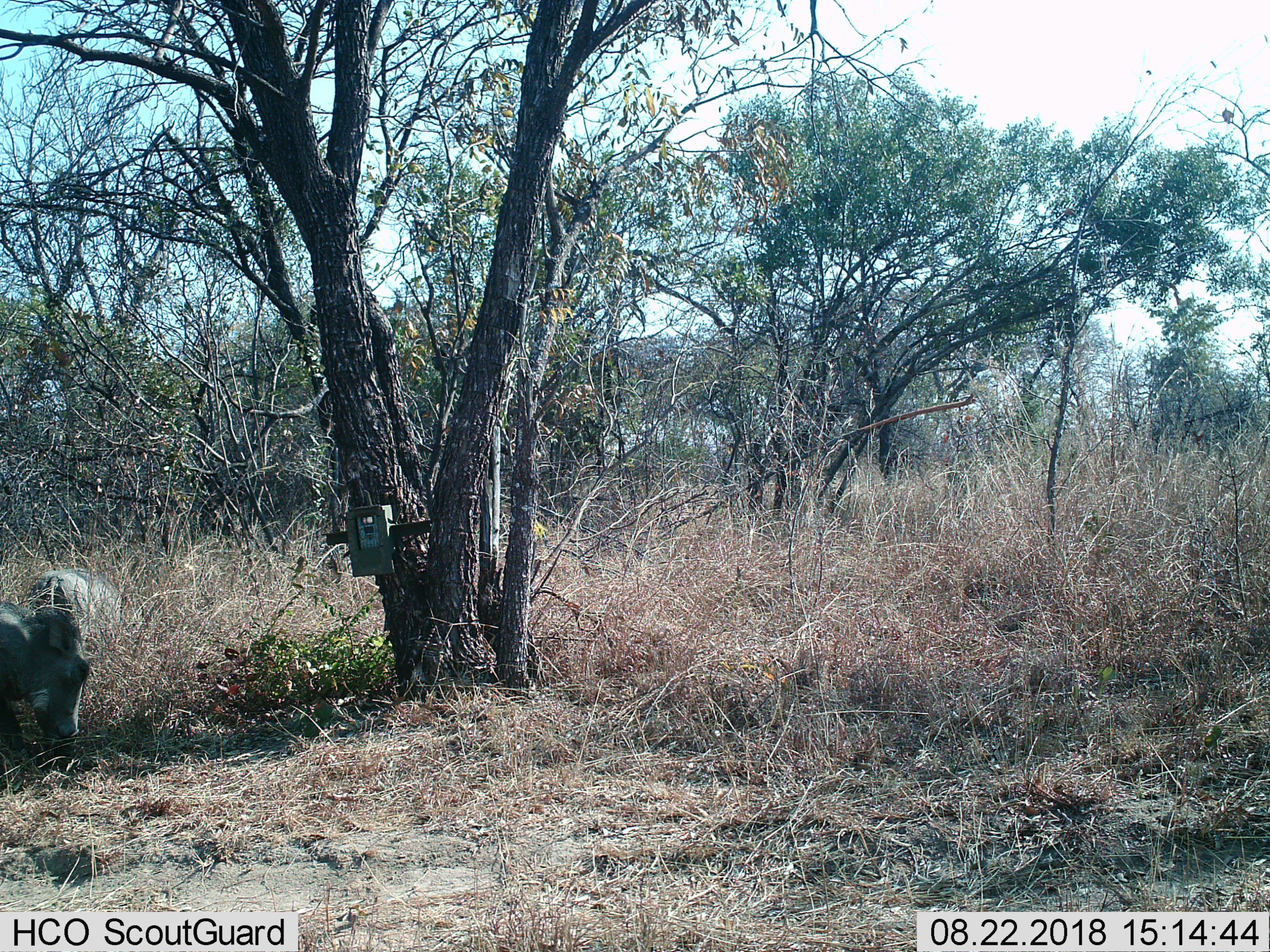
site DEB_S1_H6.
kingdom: Animalia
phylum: Chordata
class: Mammalia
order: Artiodactyla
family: Suidae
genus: Phacochoerus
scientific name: Phacochoerus africanus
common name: warthog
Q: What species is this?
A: Warthog (Phacochoerus africanus).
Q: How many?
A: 2.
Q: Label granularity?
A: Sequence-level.